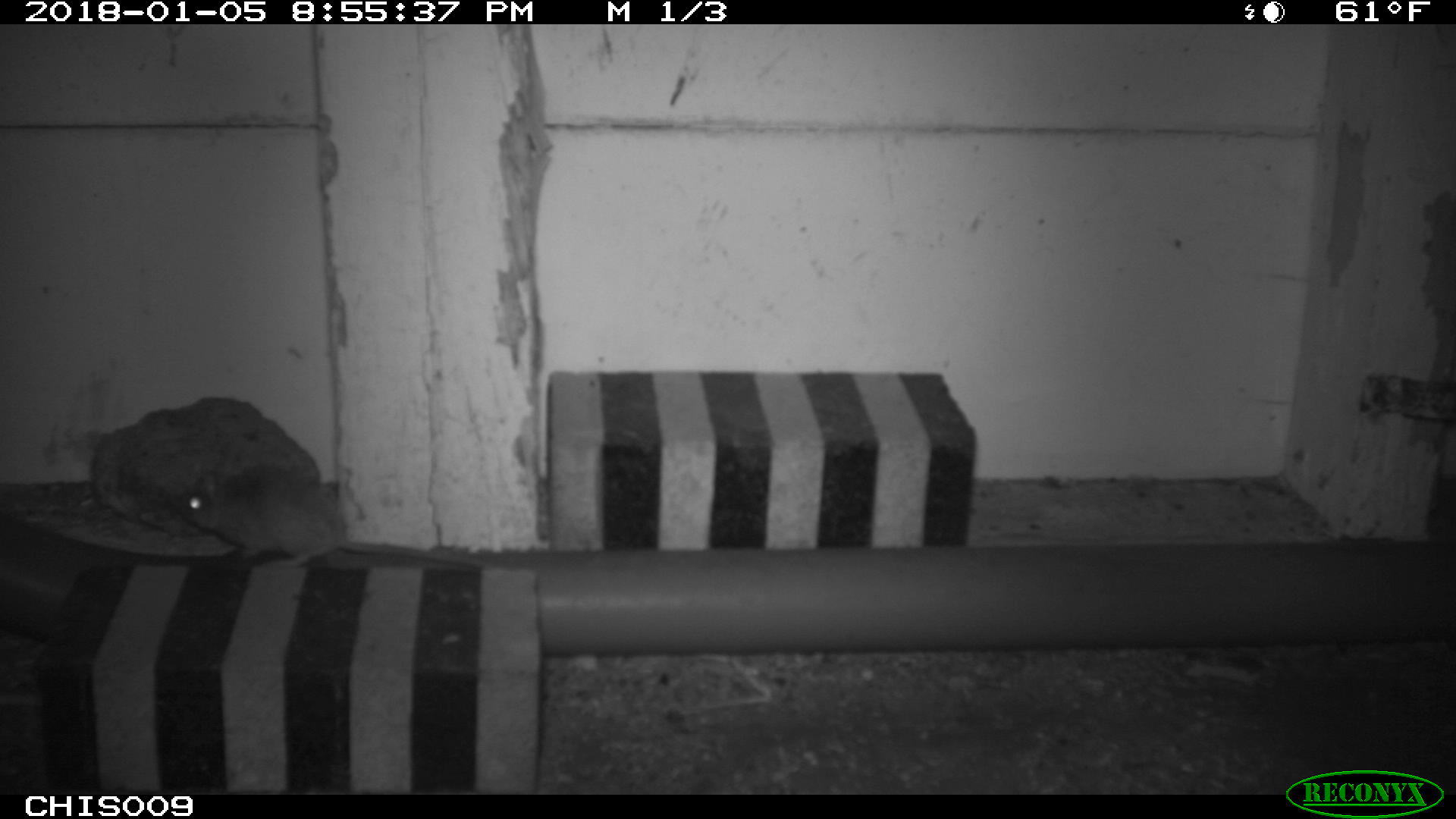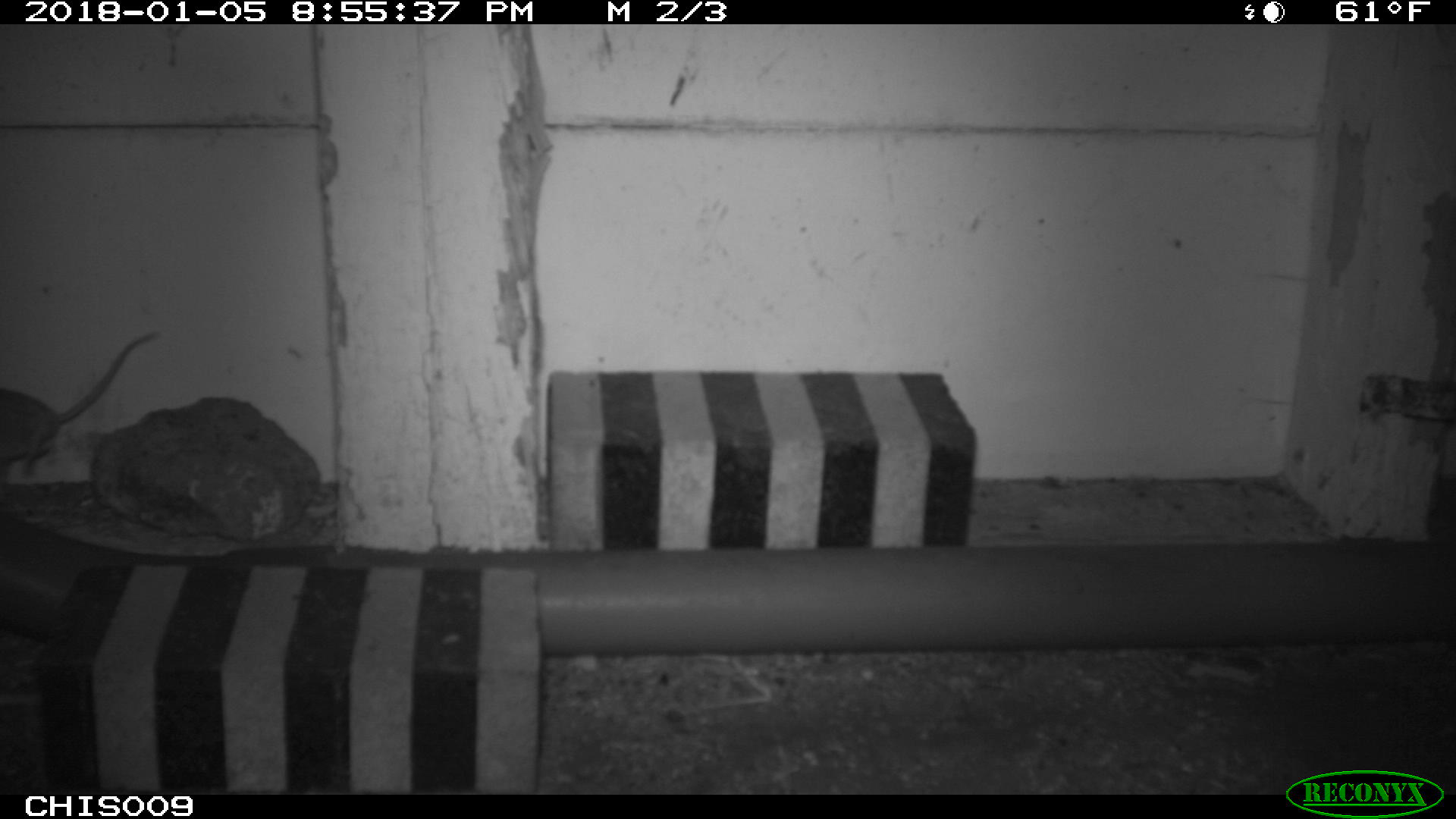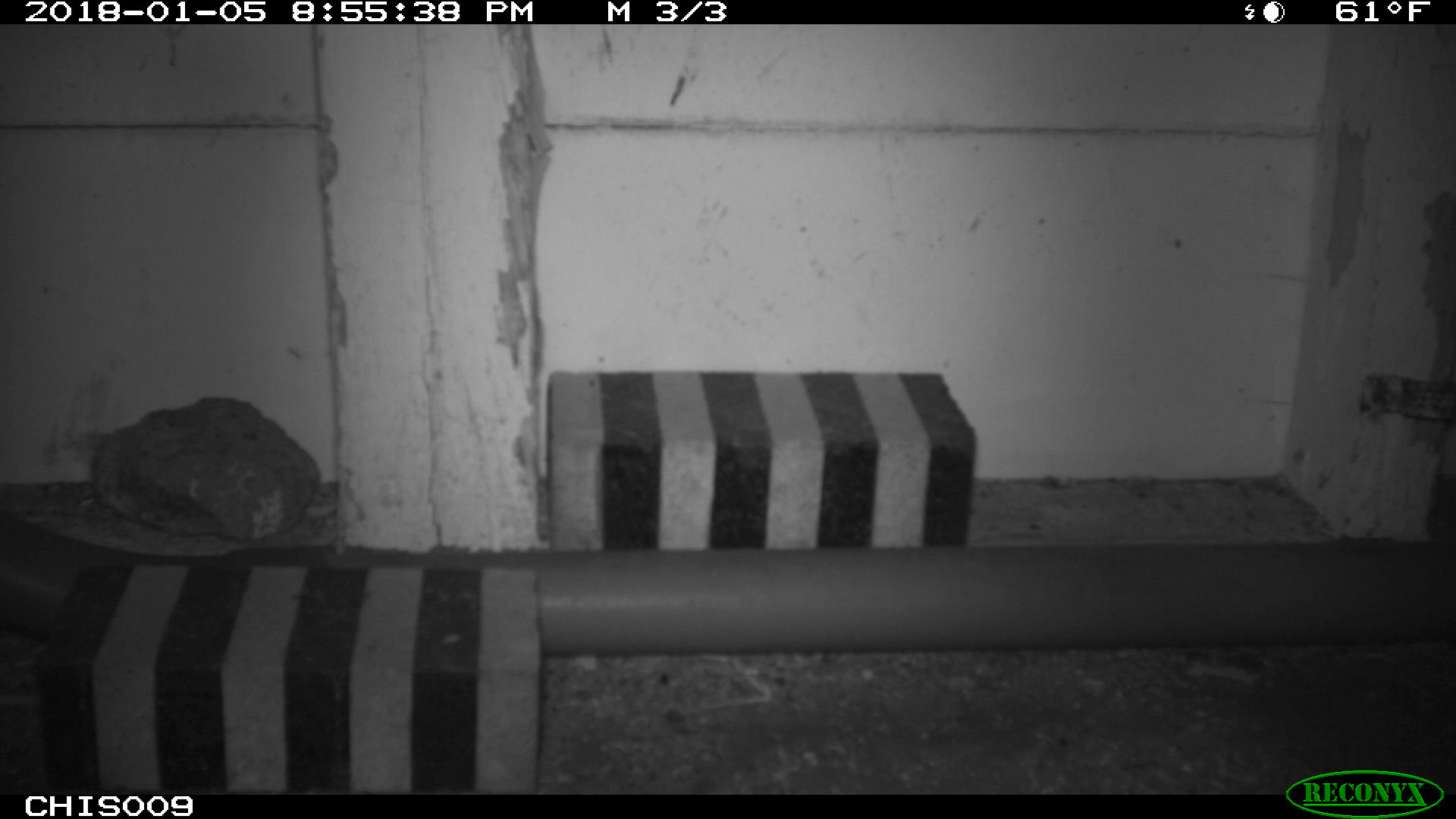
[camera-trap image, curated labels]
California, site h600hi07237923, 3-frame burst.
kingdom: Animalia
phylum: Chordata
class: Mammalia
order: Rodentia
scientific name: Rodentia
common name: rodent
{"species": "rodent (Rodentia)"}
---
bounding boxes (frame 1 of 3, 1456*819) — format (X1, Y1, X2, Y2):
rodent: (170, 463, 486, 570)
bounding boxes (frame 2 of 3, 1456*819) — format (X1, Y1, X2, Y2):
rodent: (0, 331, 160, 475)